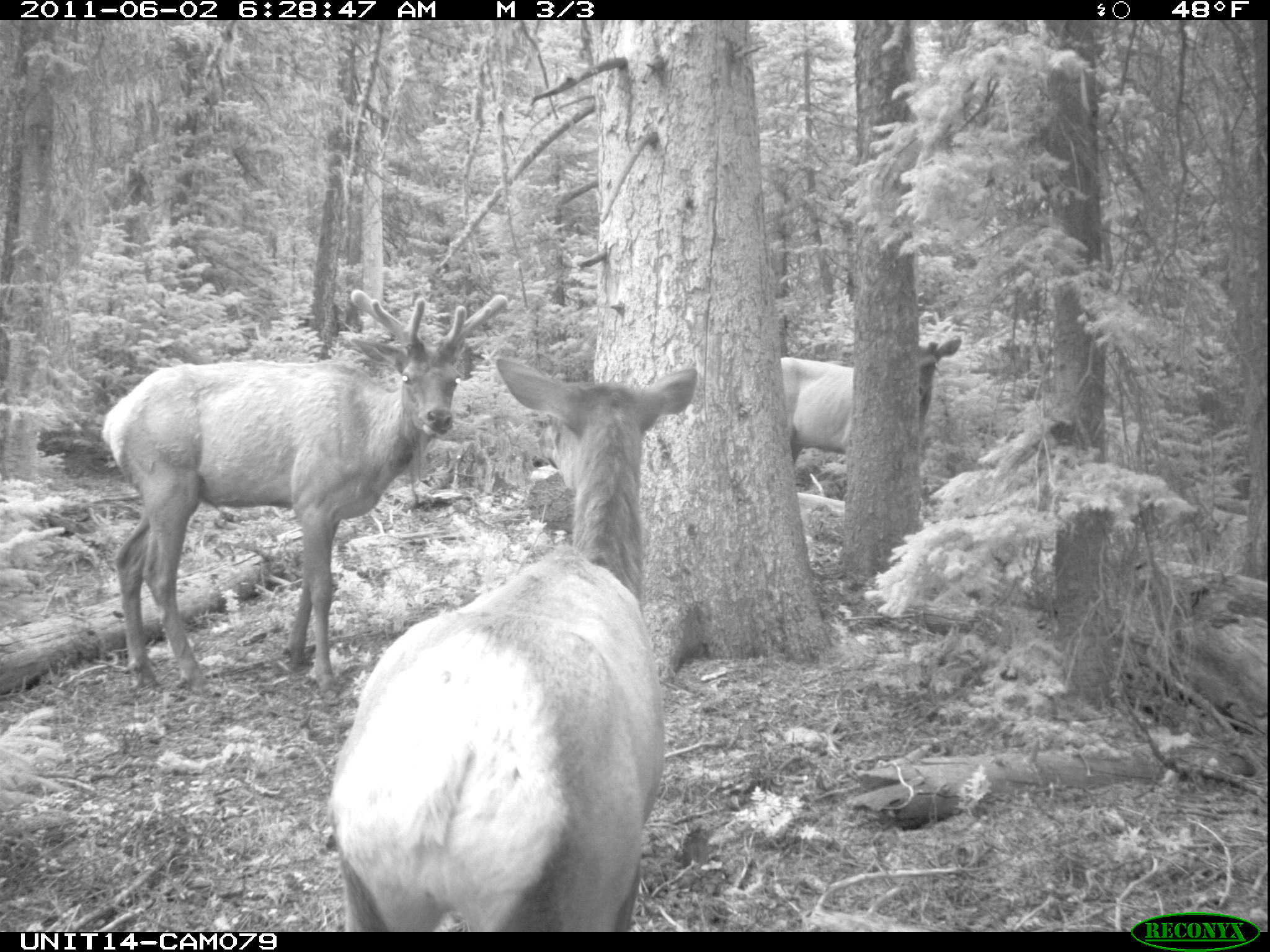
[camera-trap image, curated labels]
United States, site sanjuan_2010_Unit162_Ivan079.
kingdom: Animalia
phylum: Chordata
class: Mammalia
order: Artiodactyla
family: Cervidae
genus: Cervus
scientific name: Cervus elaphus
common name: red deer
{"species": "Cervus elaphus (red deer)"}